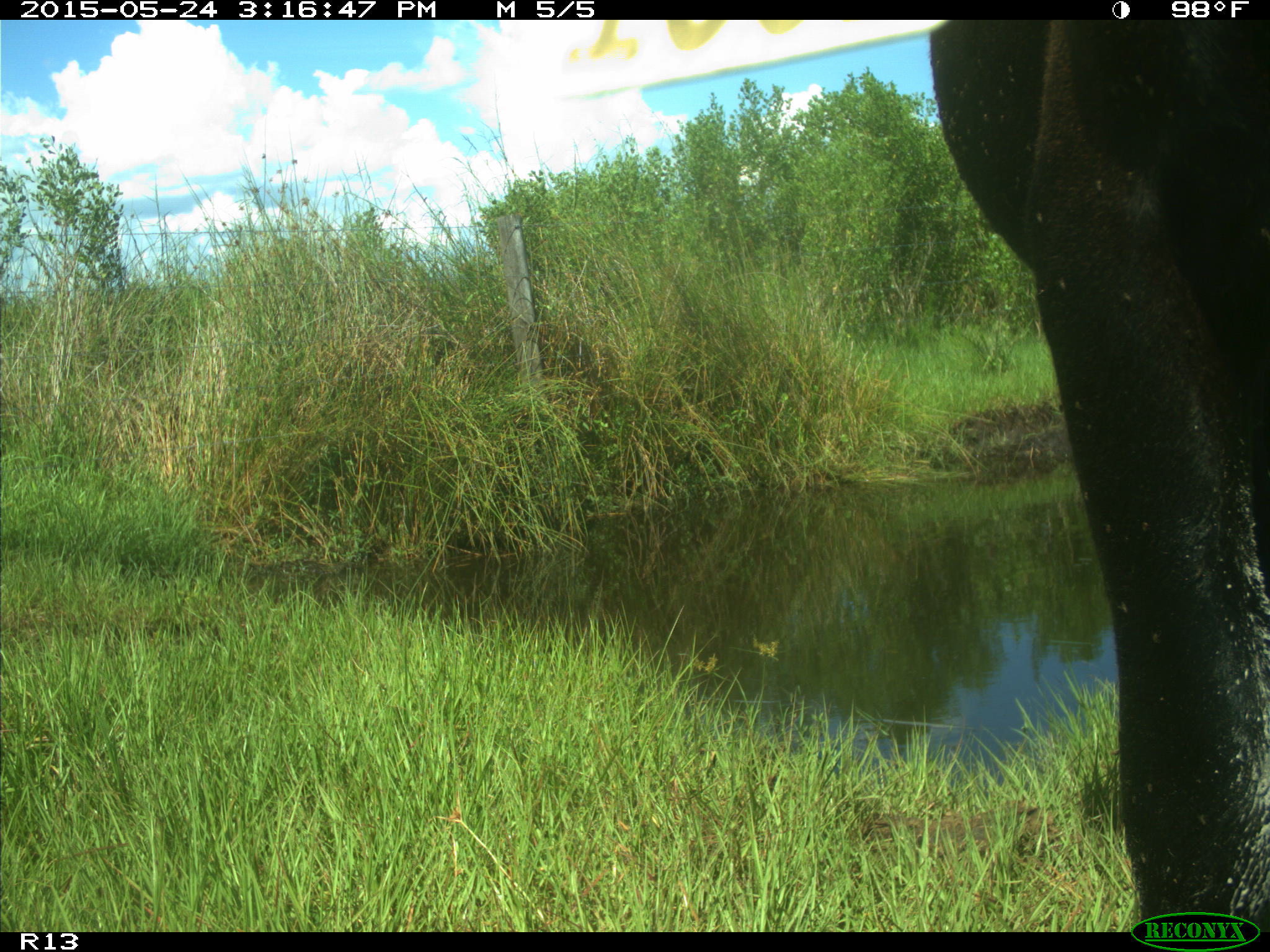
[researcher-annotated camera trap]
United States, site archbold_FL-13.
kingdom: Animalia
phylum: Chordata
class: Mammalia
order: Artiodactyla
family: Bovidae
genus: Bos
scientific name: Bos taurus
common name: domestic cow